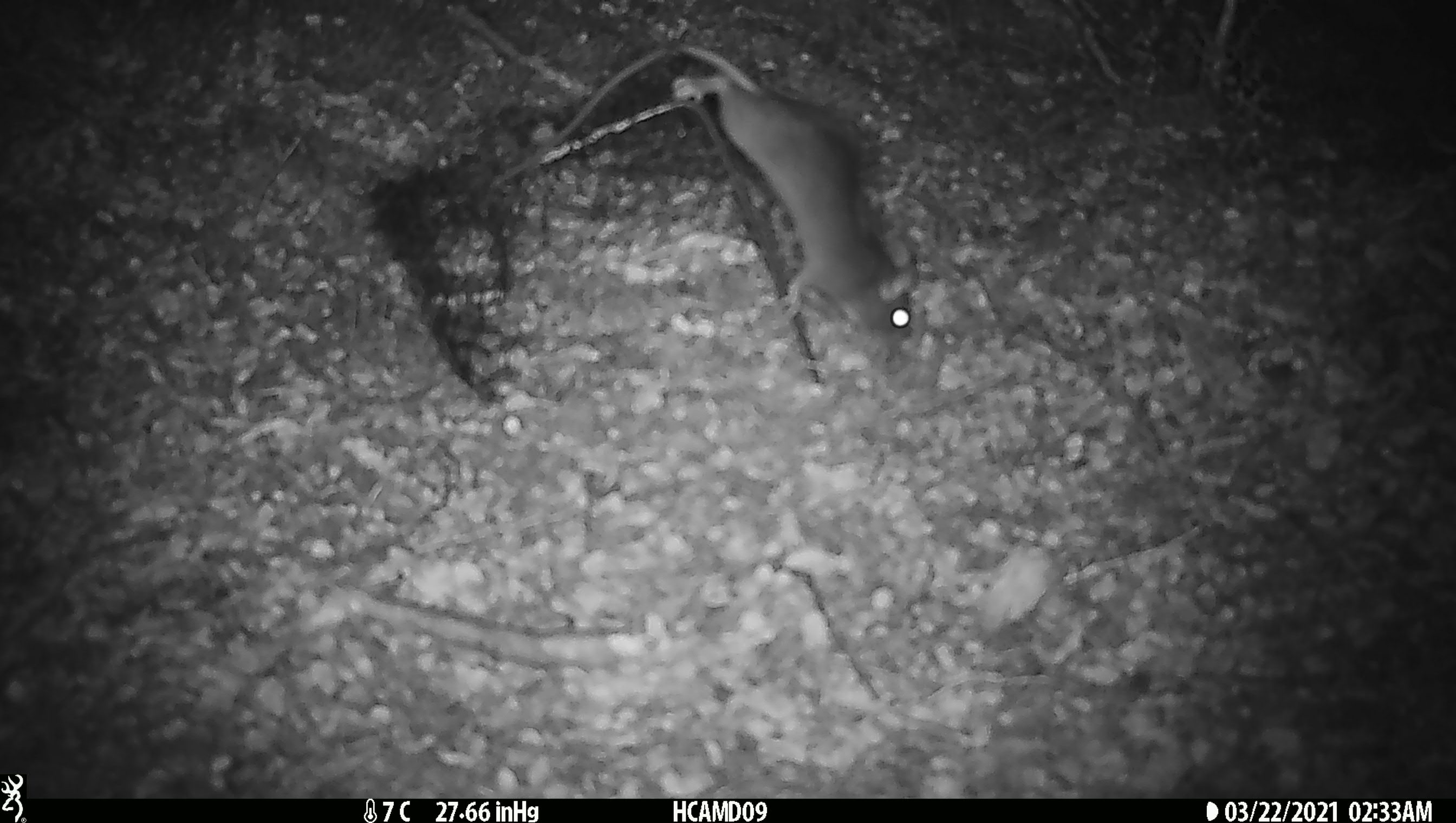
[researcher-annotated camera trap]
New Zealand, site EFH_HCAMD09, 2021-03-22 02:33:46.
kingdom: Animalia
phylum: Chordata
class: Mammalia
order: Rodentia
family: Muridae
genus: Rattus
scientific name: Rattus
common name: rat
Rat (Rattus).